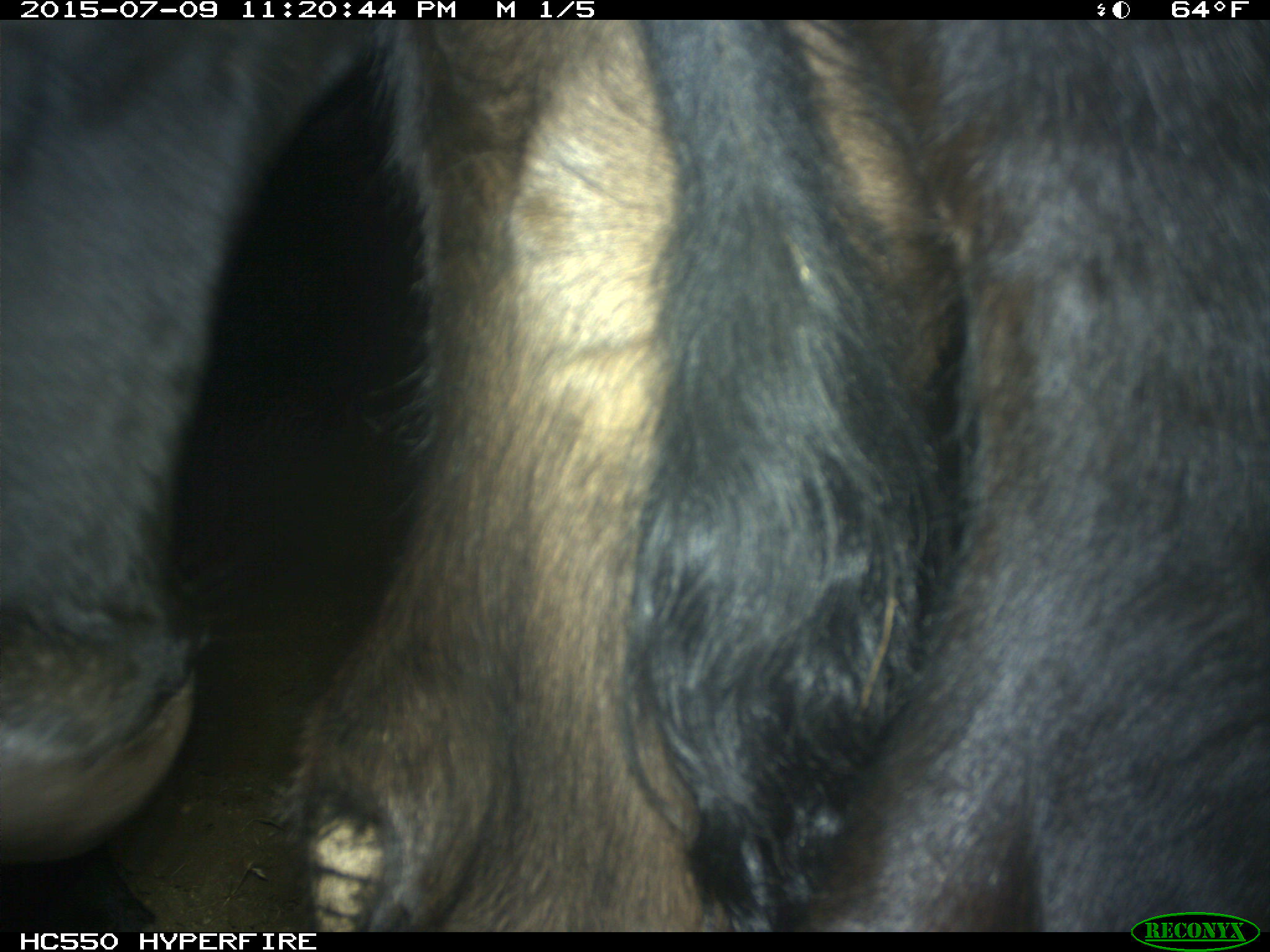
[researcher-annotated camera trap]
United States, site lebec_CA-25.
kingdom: Animalia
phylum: Chordata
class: Mammalia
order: Artiodactyla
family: Bovidae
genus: Bos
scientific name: Bos taurus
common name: domestic cow